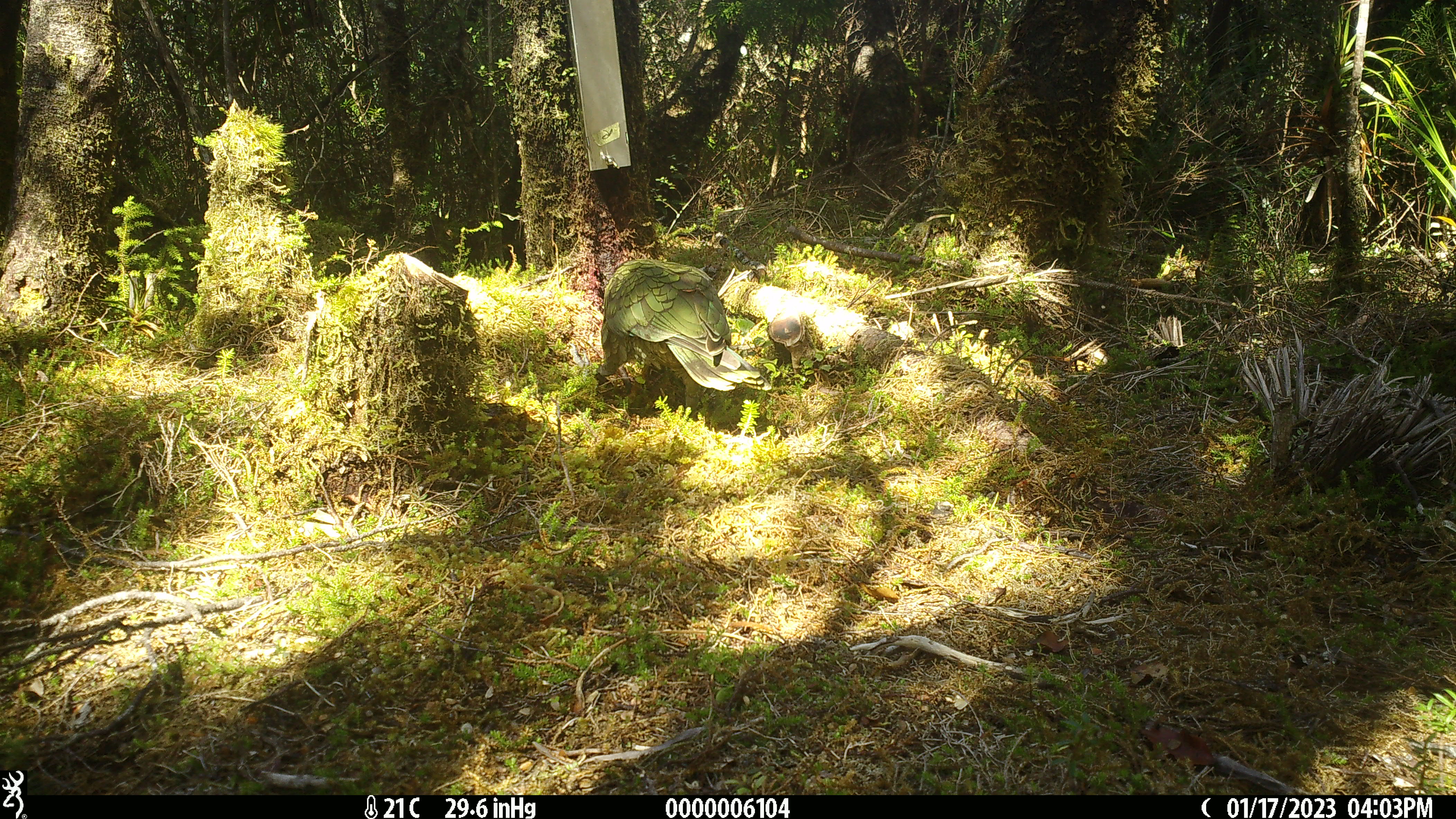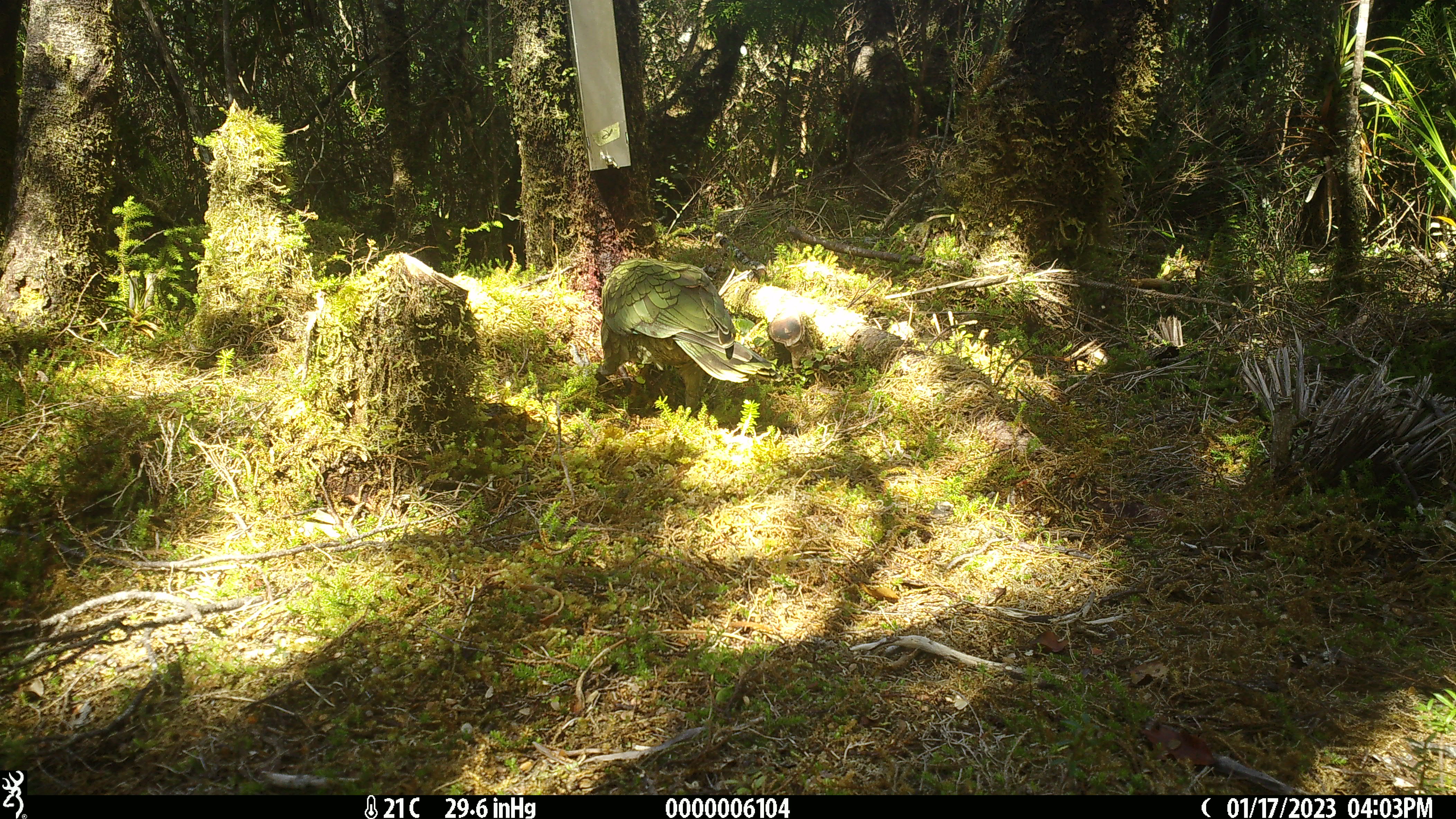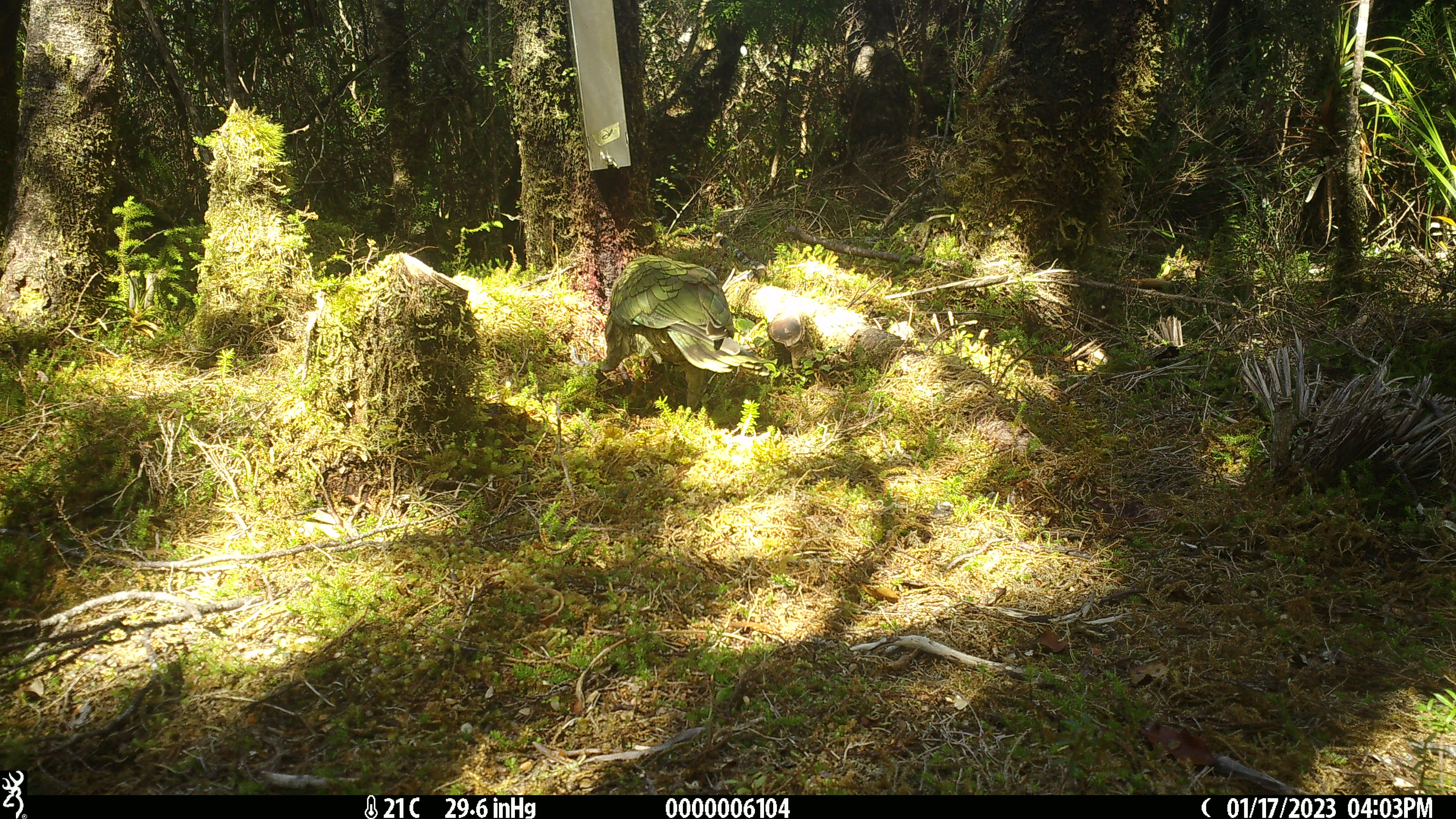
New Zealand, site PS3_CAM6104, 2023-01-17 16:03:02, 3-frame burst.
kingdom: Animalia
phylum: Chordata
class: Aves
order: Psittaciformes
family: Strigopidae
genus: Nestor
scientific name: Nestor notabilis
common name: kea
Kea (Nestor notabilis).